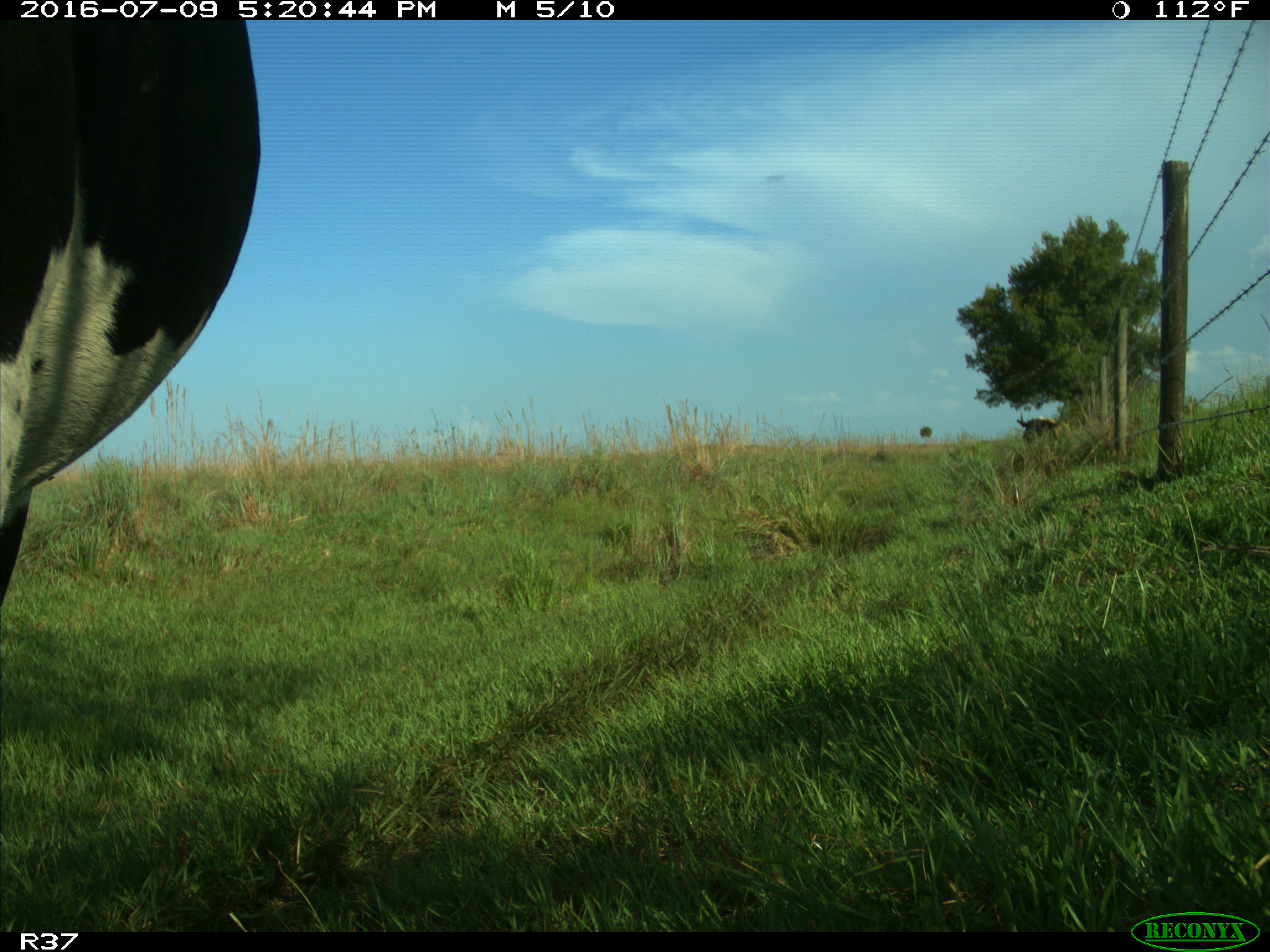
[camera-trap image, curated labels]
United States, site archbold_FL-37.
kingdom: Animalia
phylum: Chordata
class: Mammalia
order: Artiodactyla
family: Bovidae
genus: Bos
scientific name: Bos taurus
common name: domestic cow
Bos taurus (domestic cow).